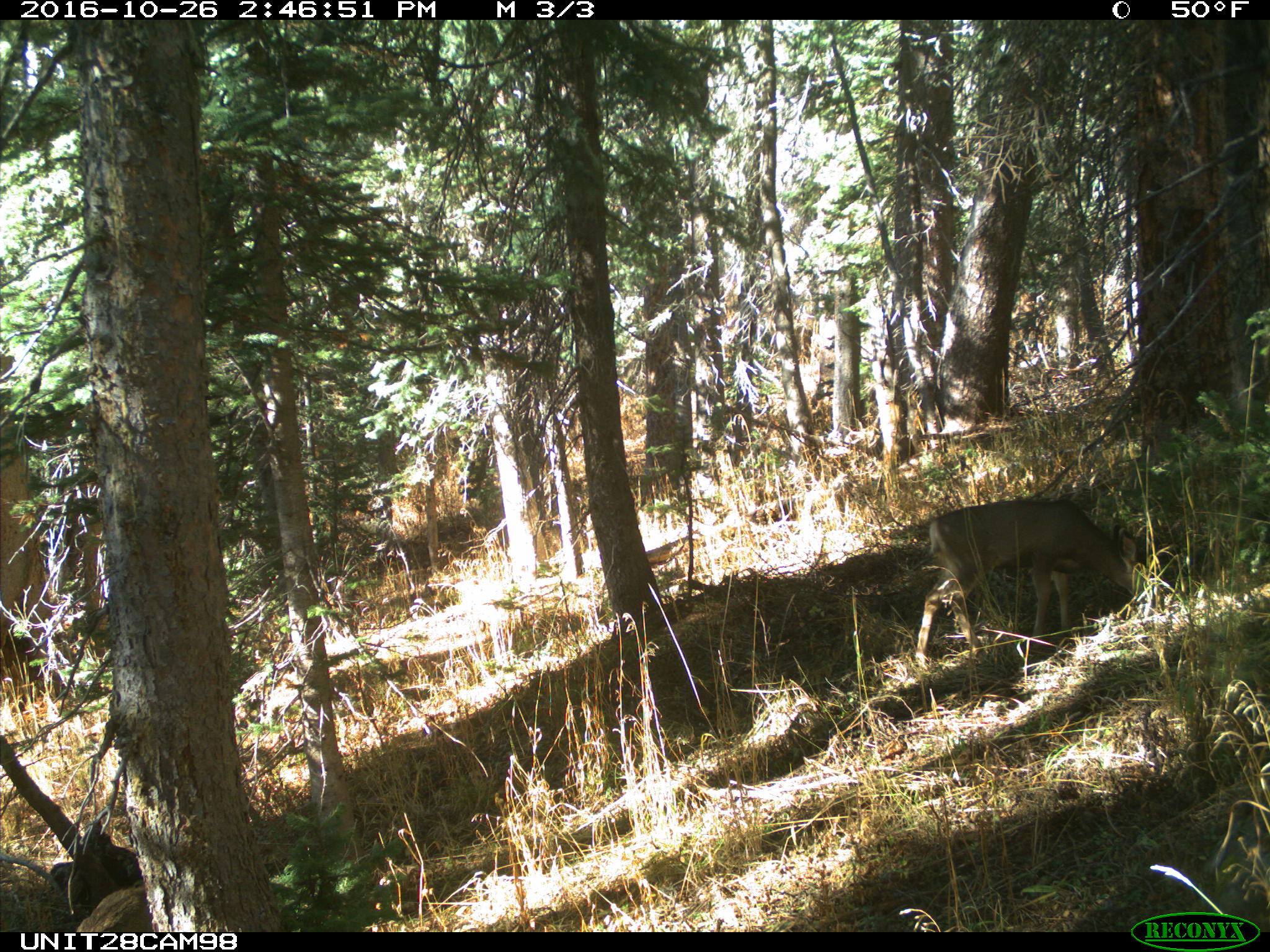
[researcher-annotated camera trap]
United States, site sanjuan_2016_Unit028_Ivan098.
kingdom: Animalia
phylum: Chordata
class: Mammalia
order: Artiodactyla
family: Cervidae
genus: Odocoileus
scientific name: Odocoileus hemionus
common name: mule deer